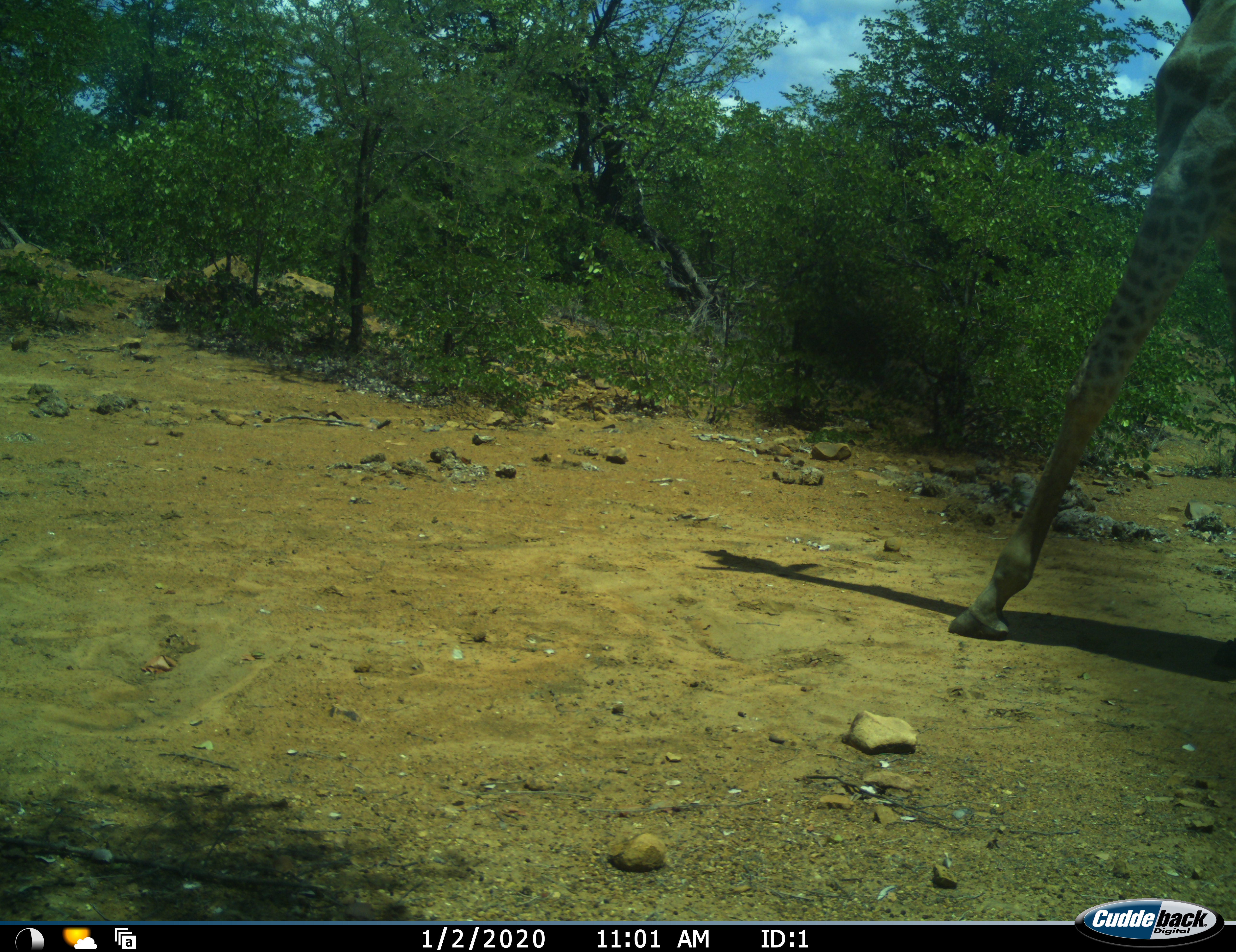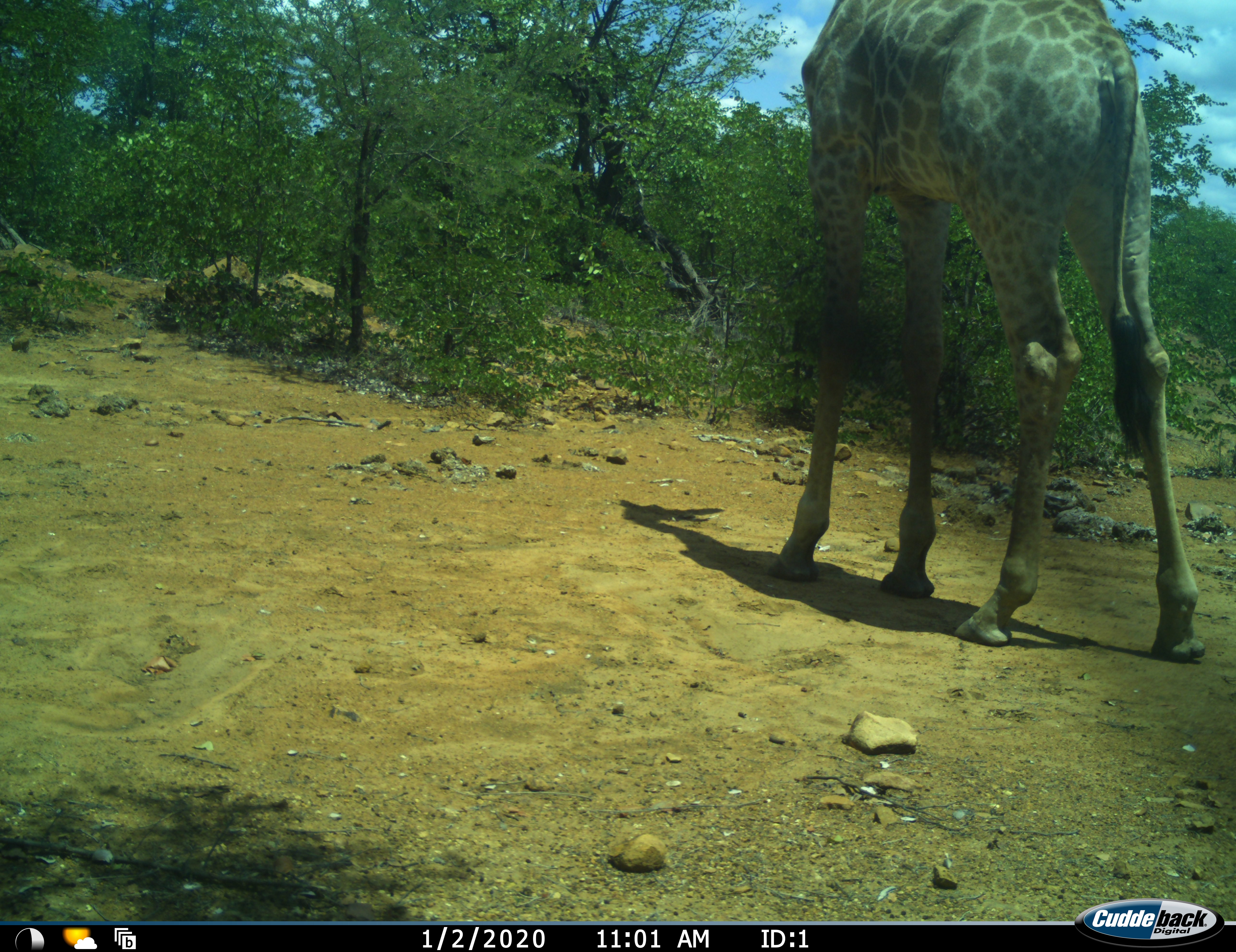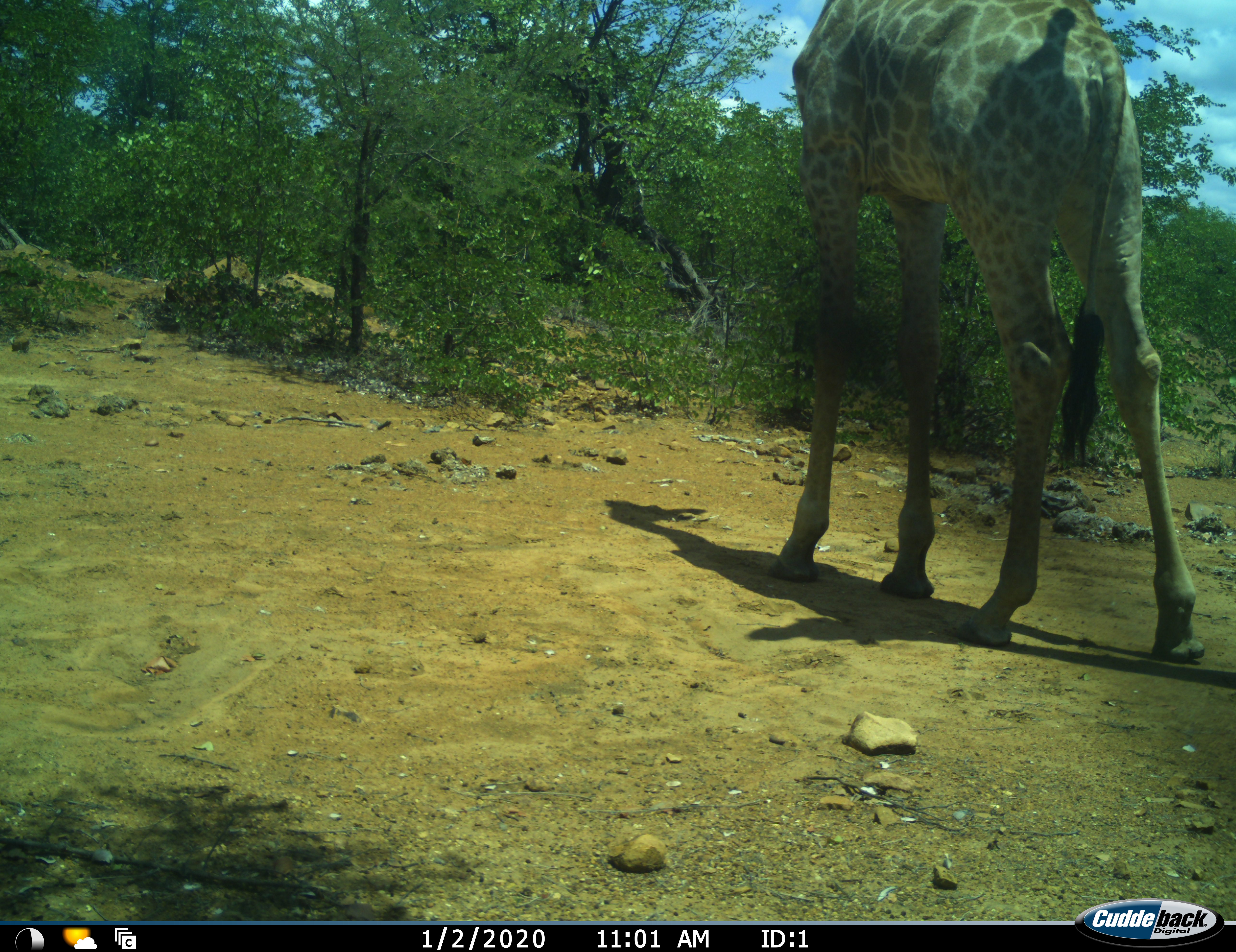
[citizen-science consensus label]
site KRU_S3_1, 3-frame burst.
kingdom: Animalia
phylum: Chordata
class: Mammalia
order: Artiodactyla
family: Giraffidae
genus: Giraffa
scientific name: Giraffa camelopardalis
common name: giraffe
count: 1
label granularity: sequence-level